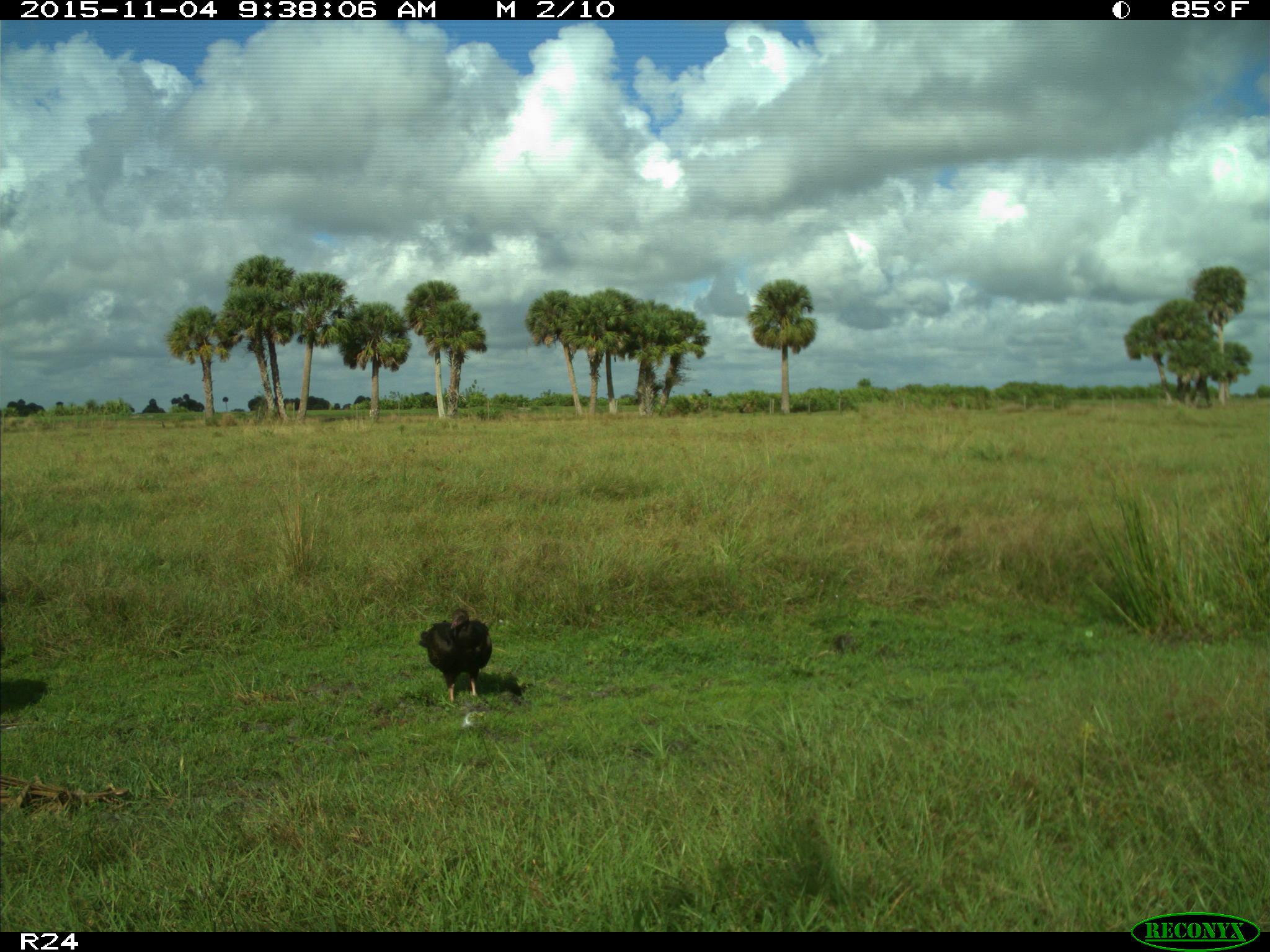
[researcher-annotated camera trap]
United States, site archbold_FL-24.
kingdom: Animalia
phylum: Chordata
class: Aves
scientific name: Aves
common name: birds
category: unidentified bird